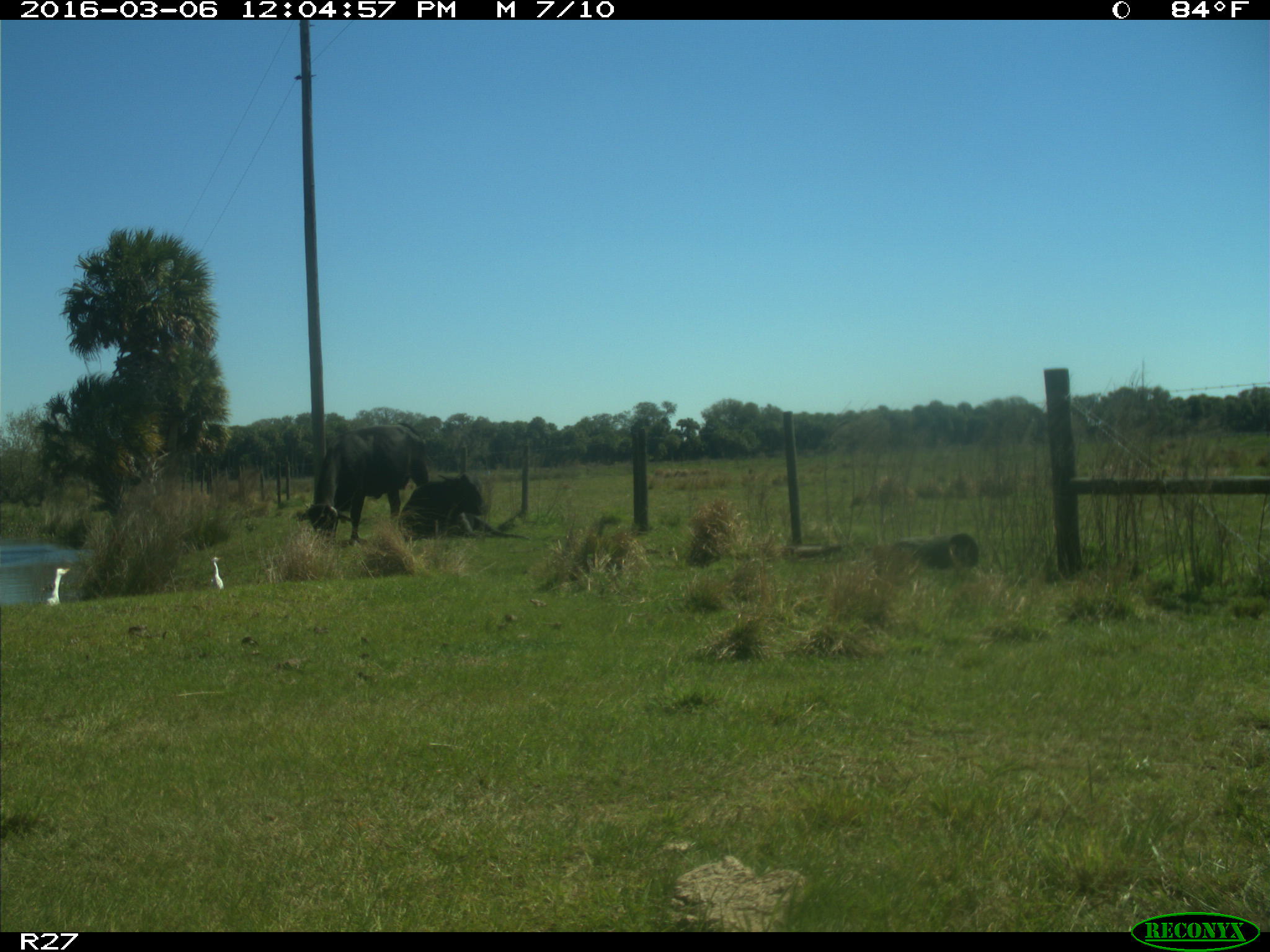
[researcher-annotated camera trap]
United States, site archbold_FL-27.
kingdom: Animalia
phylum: Chordata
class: Mammalia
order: Artiodactyla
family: Bovidae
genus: Bos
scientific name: Bos taurus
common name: domestic cow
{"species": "Bos taurus (domestic cow)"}